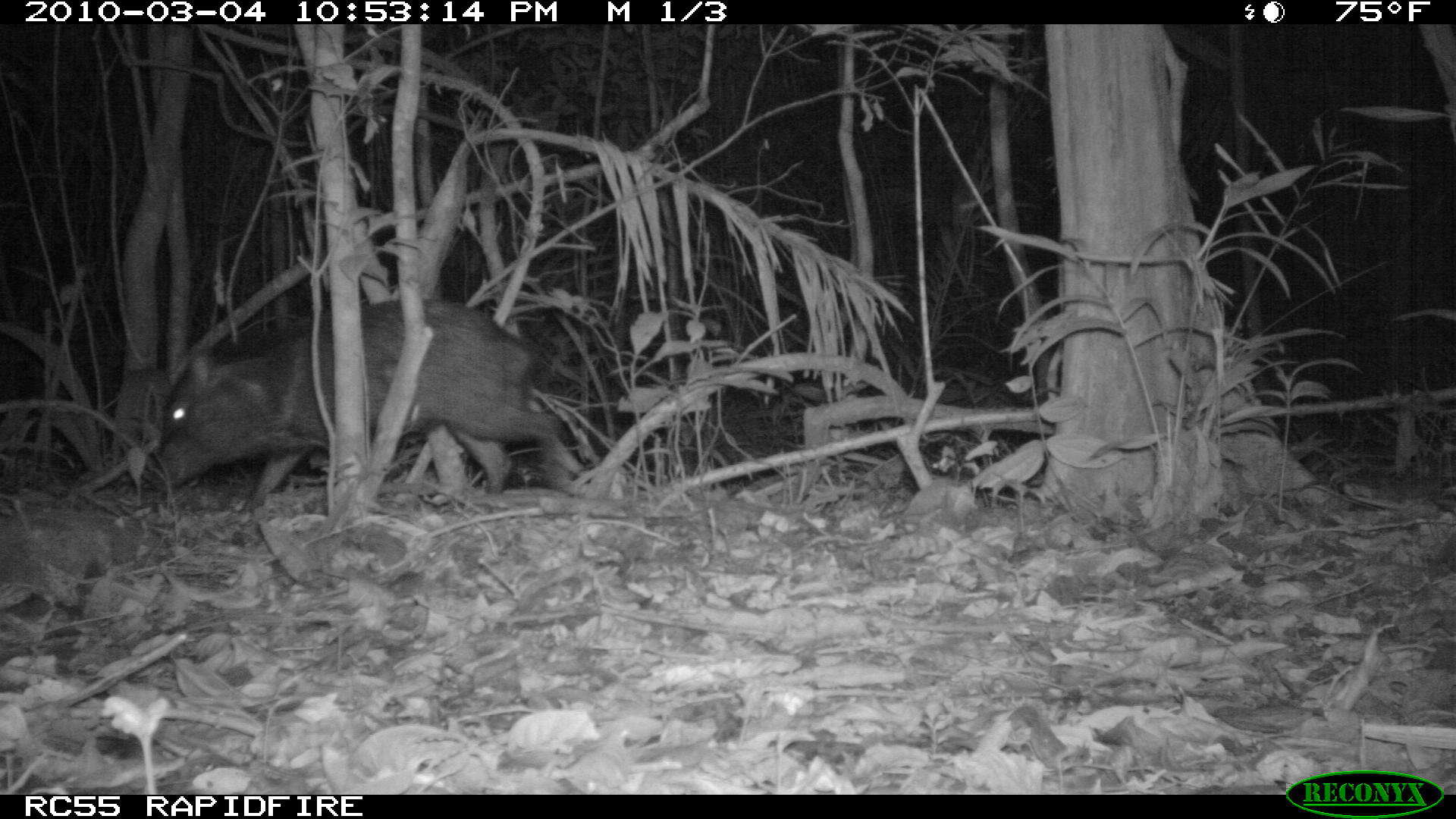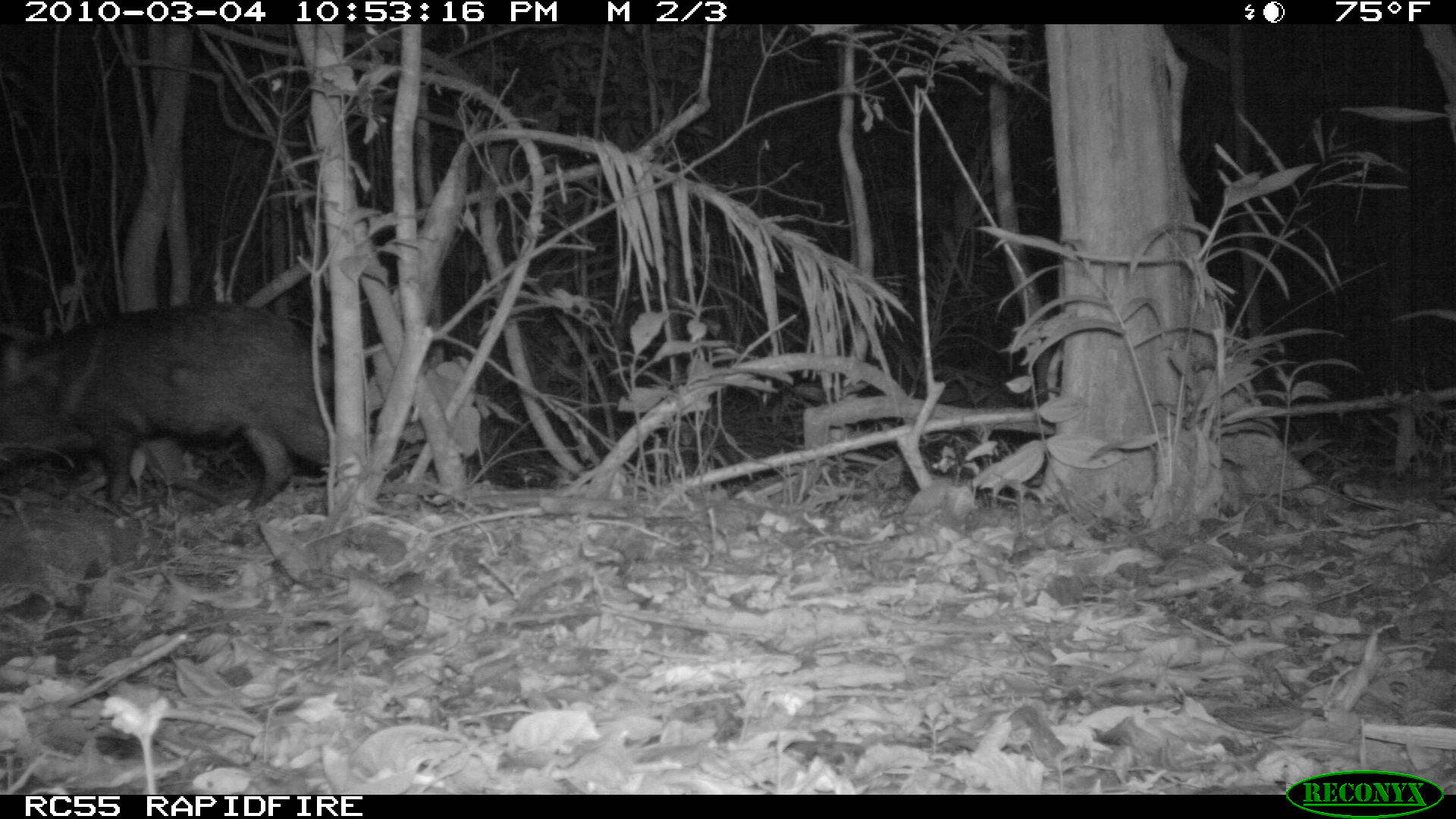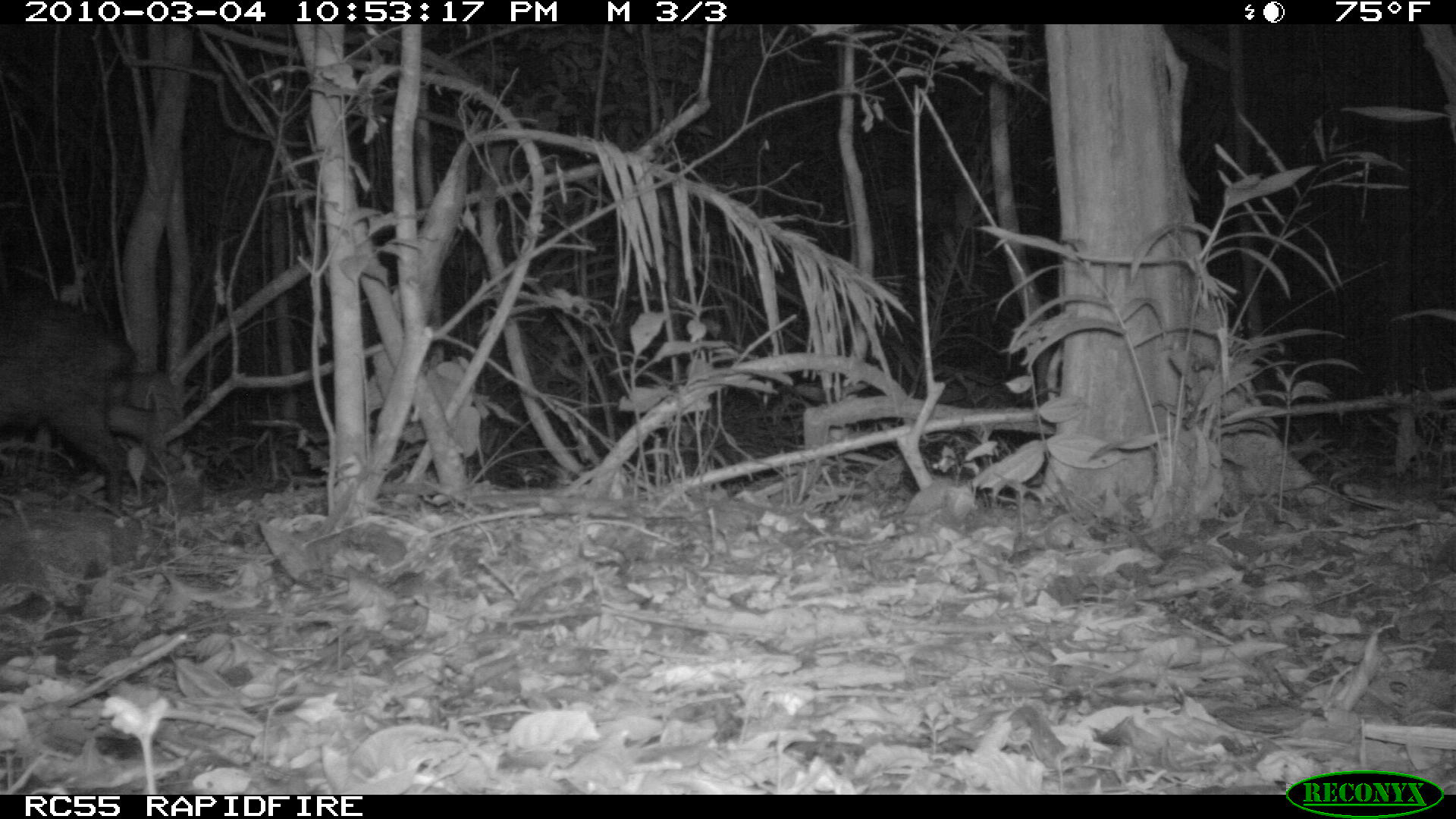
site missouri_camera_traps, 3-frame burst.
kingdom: Animalia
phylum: Chordata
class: Mammalia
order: Artiodactyla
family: Tayassuidae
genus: Pecari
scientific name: Pecari tajacu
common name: collared peccary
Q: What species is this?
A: Collared peccary (Pecari tajacu).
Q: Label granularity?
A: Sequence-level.